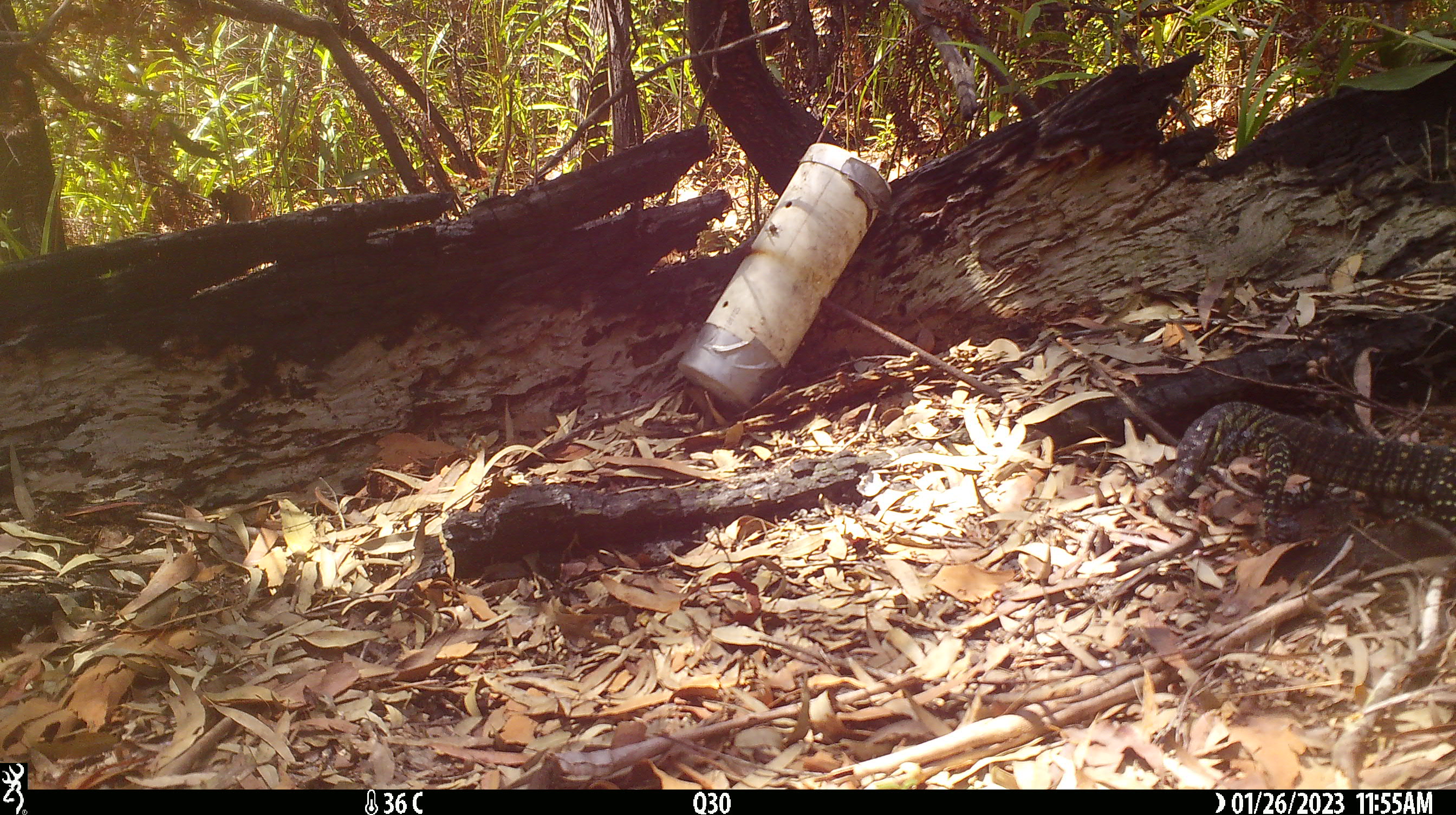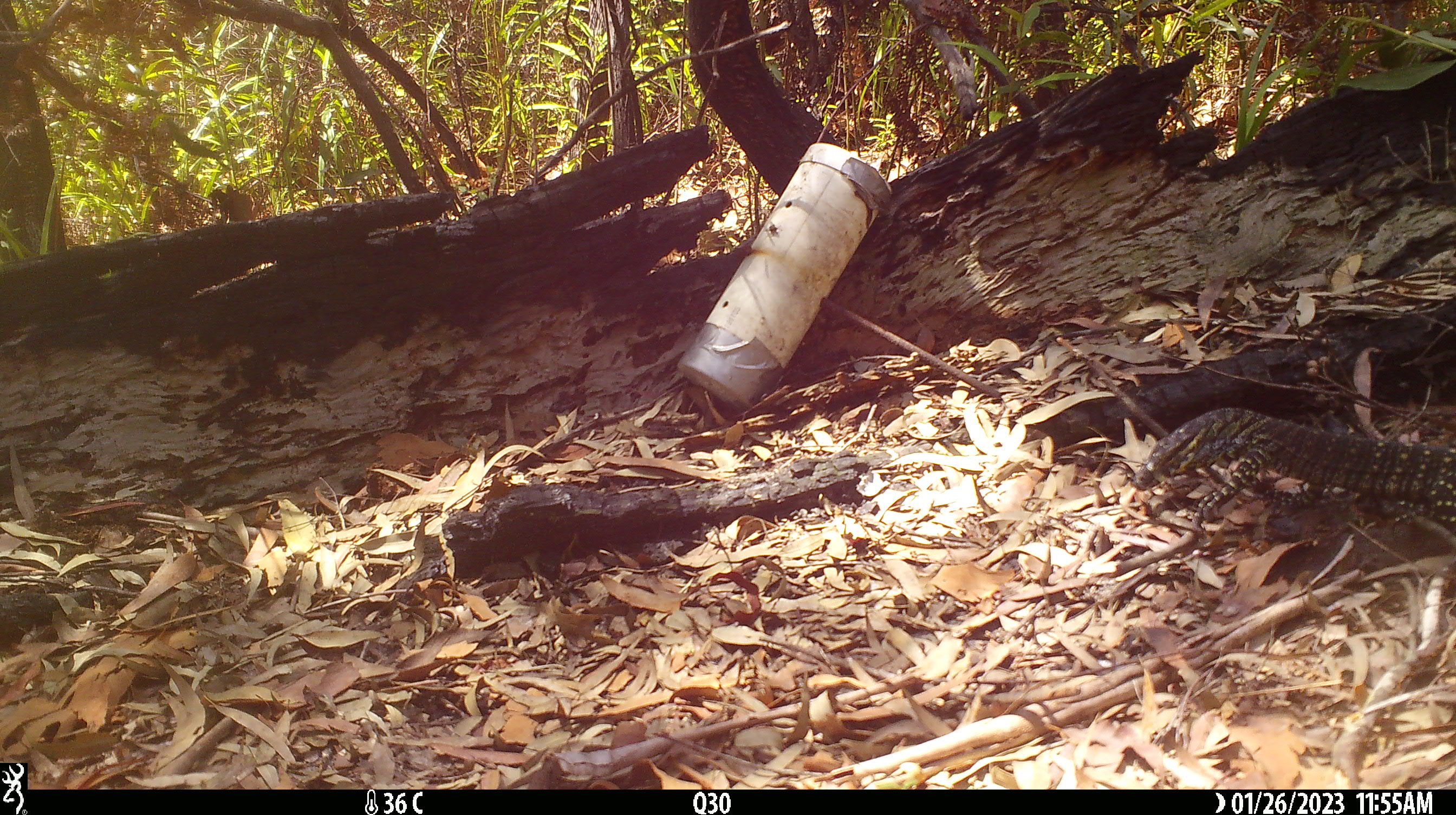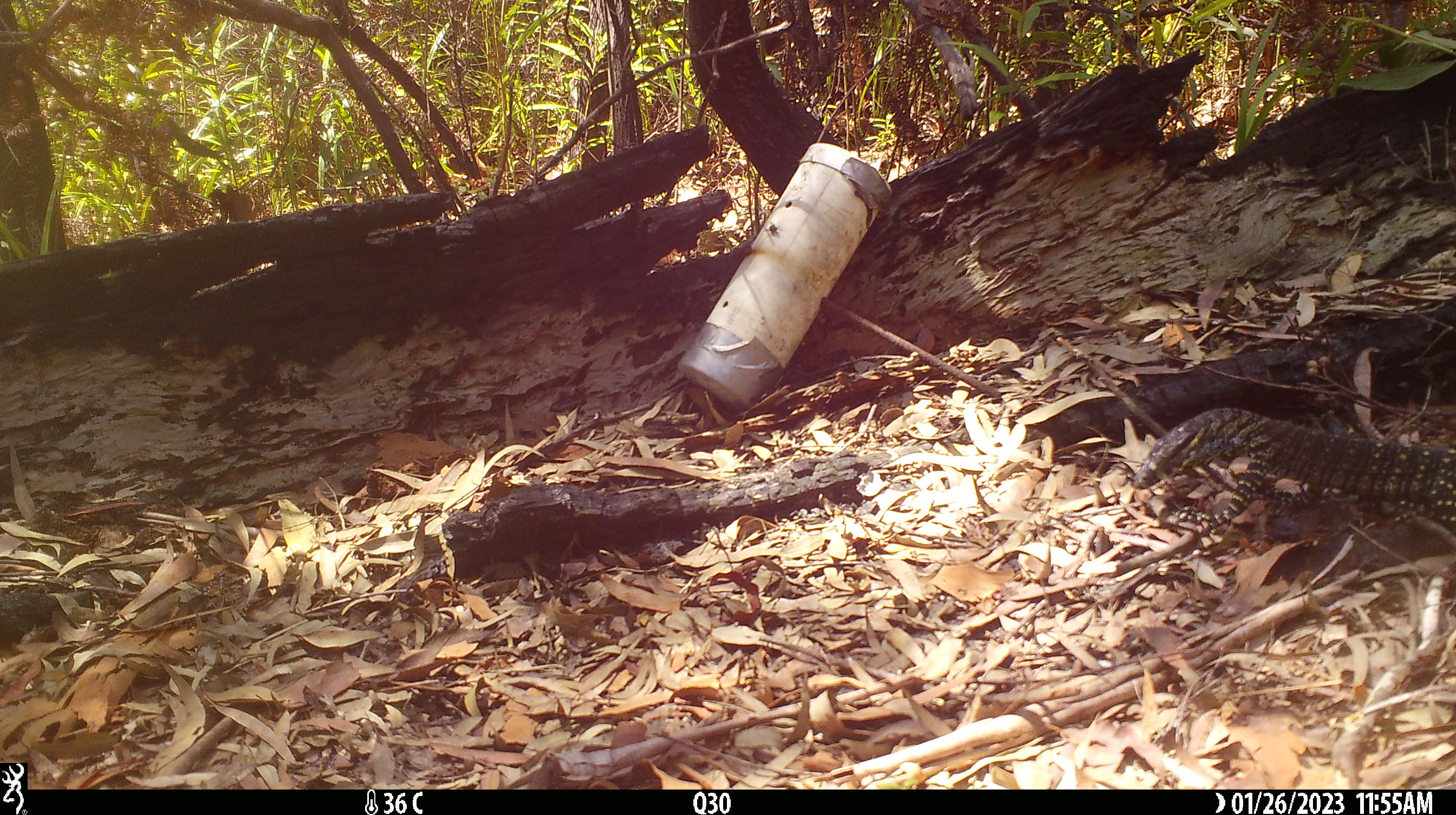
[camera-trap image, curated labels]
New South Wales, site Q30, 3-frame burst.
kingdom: Animalia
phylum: Chordata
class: Reptilia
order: Squamata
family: Varanidae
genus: Varanus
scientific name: Varanus varius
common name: lace monitor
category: goanna